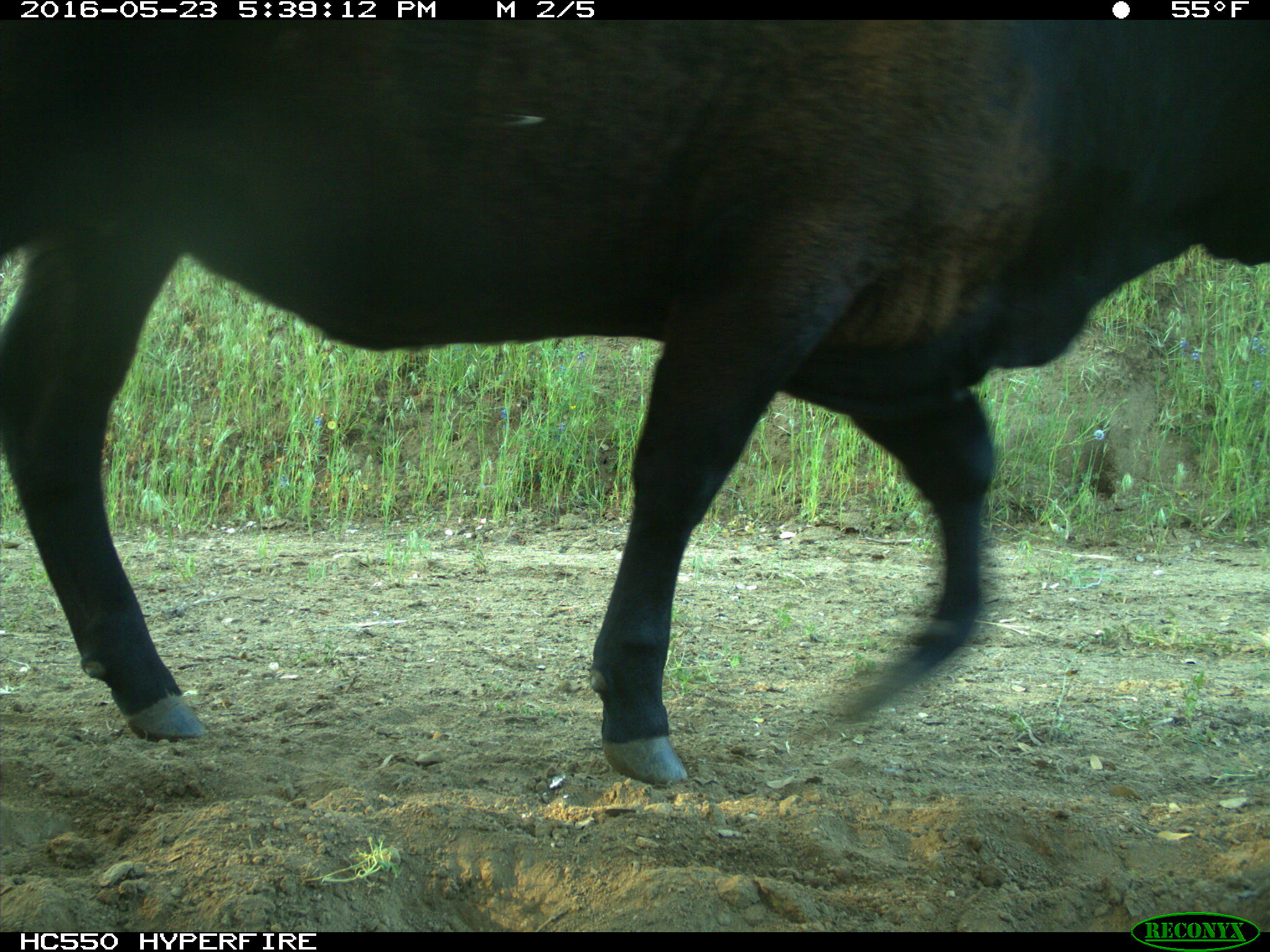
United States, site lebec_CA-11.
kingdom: Animalia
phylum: Chordata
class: Mammalia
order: Artiodactyla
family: Bovidae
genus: Bos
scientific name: Bos taurus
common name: domestic cow